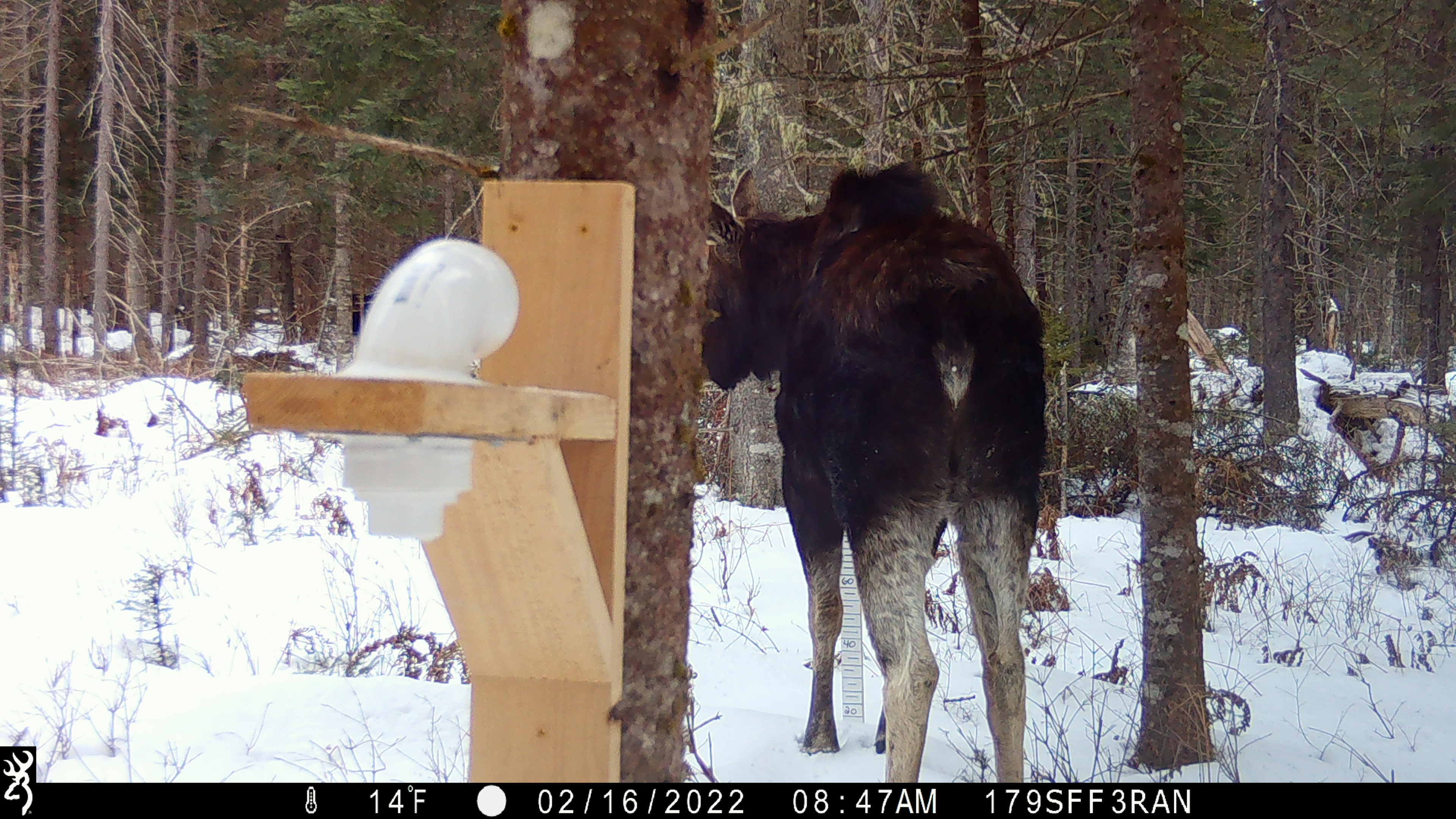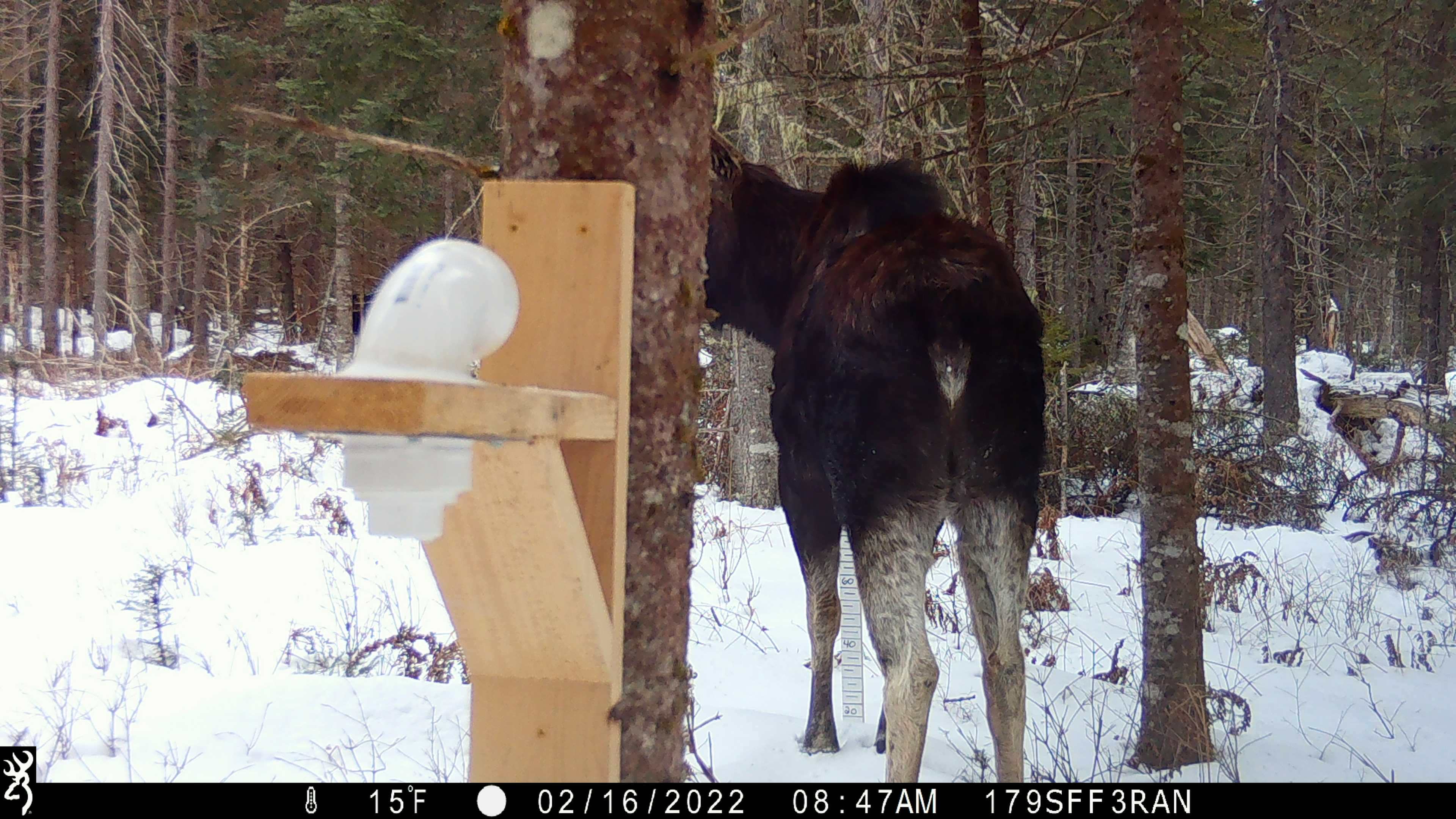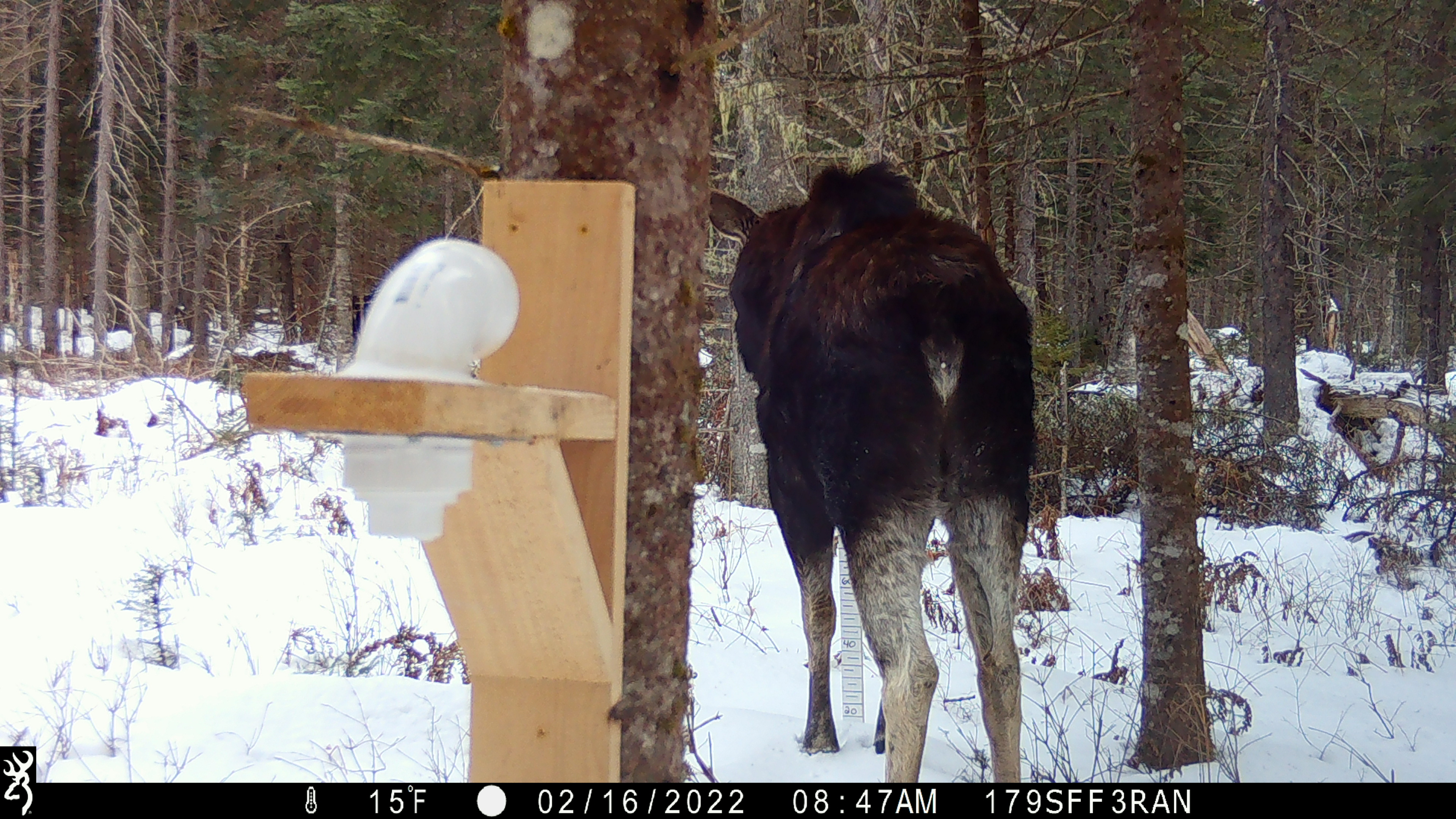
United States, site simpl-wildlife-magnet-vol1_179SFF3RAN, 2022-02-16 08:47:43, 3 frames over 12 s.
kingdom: Animalia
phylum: Chordata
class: Mammalia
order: Artiodactyla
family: Cervidae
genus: Alces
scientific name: Alces alces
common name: moose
Moose (Alces alces).